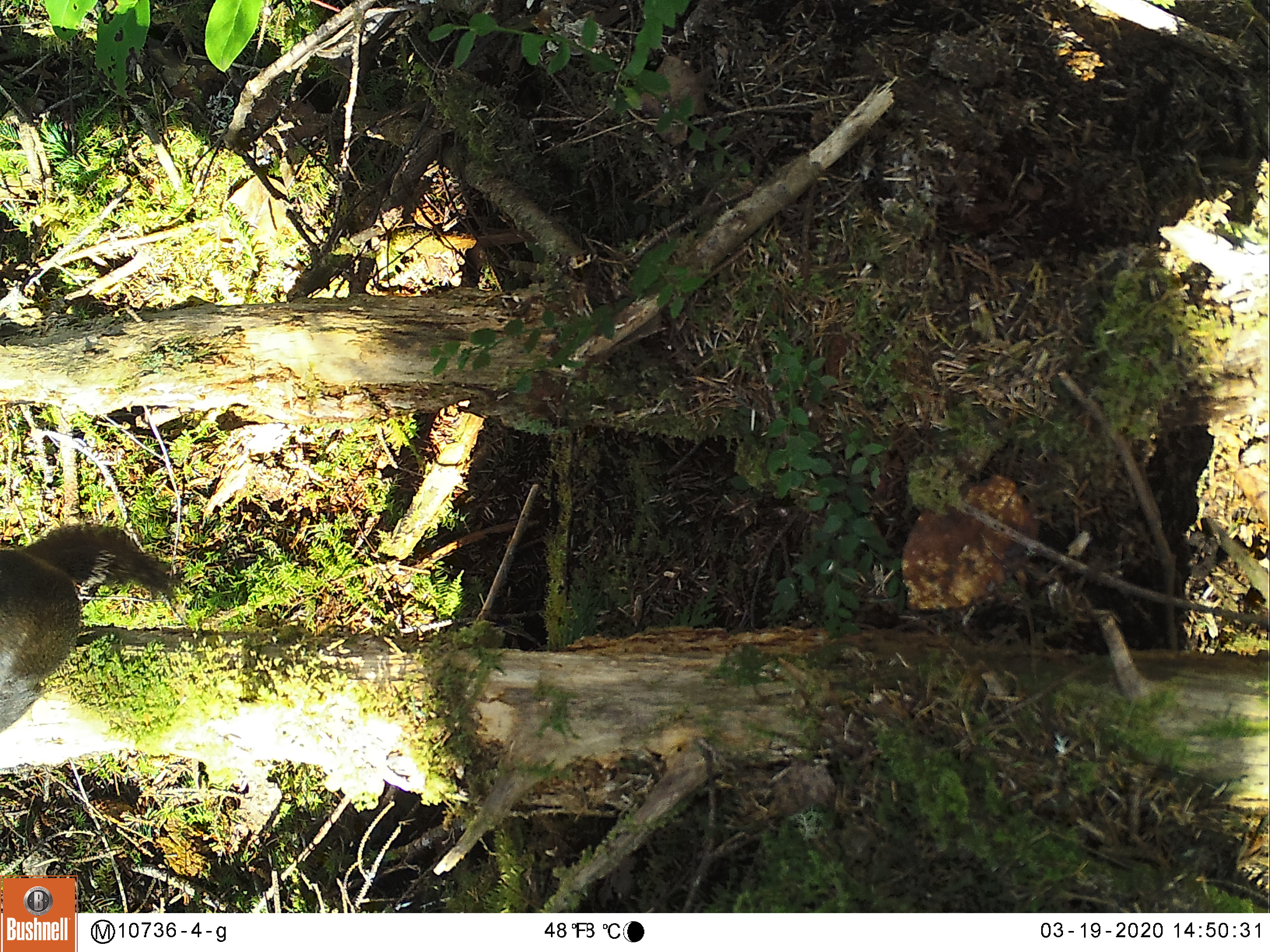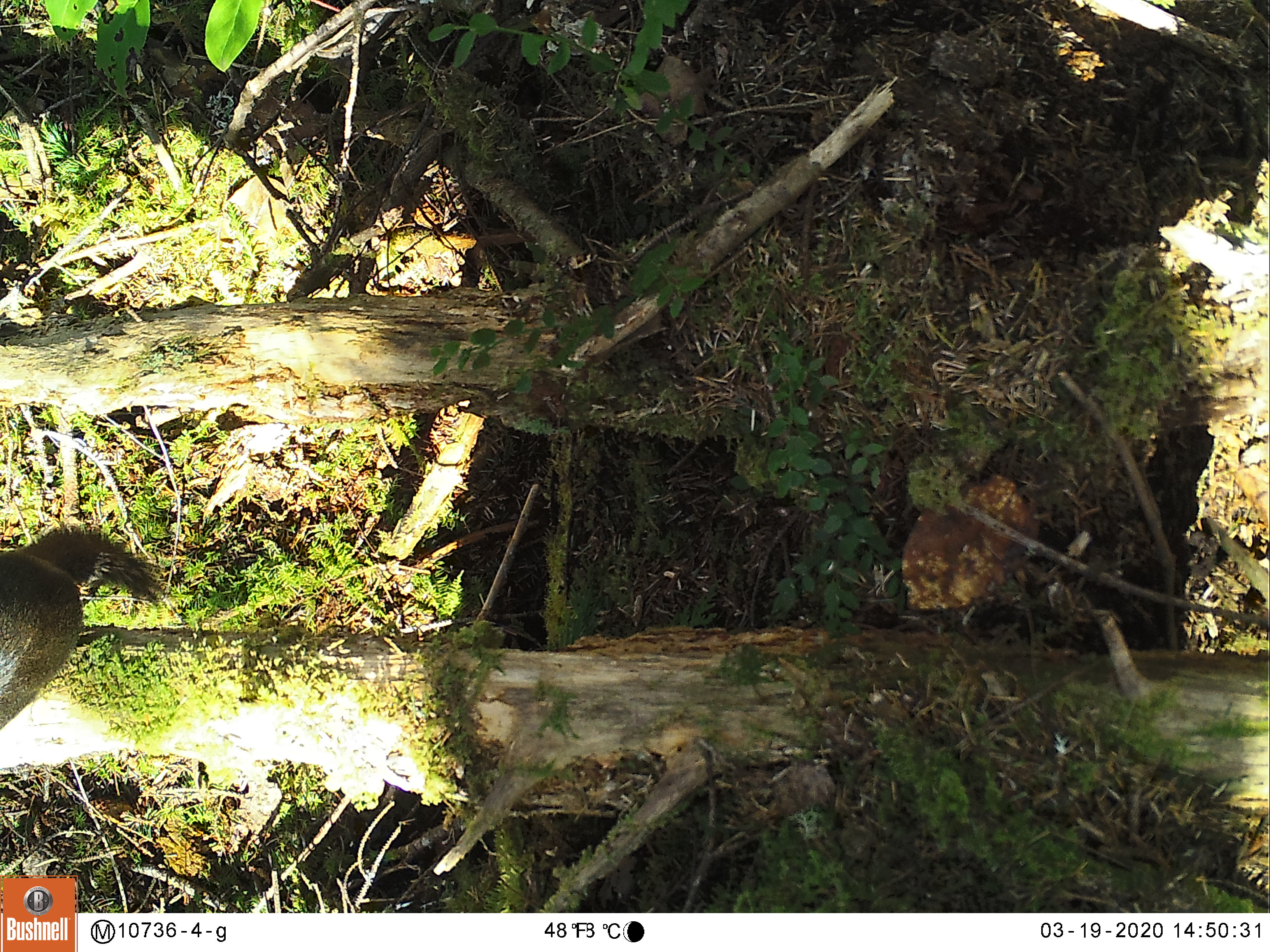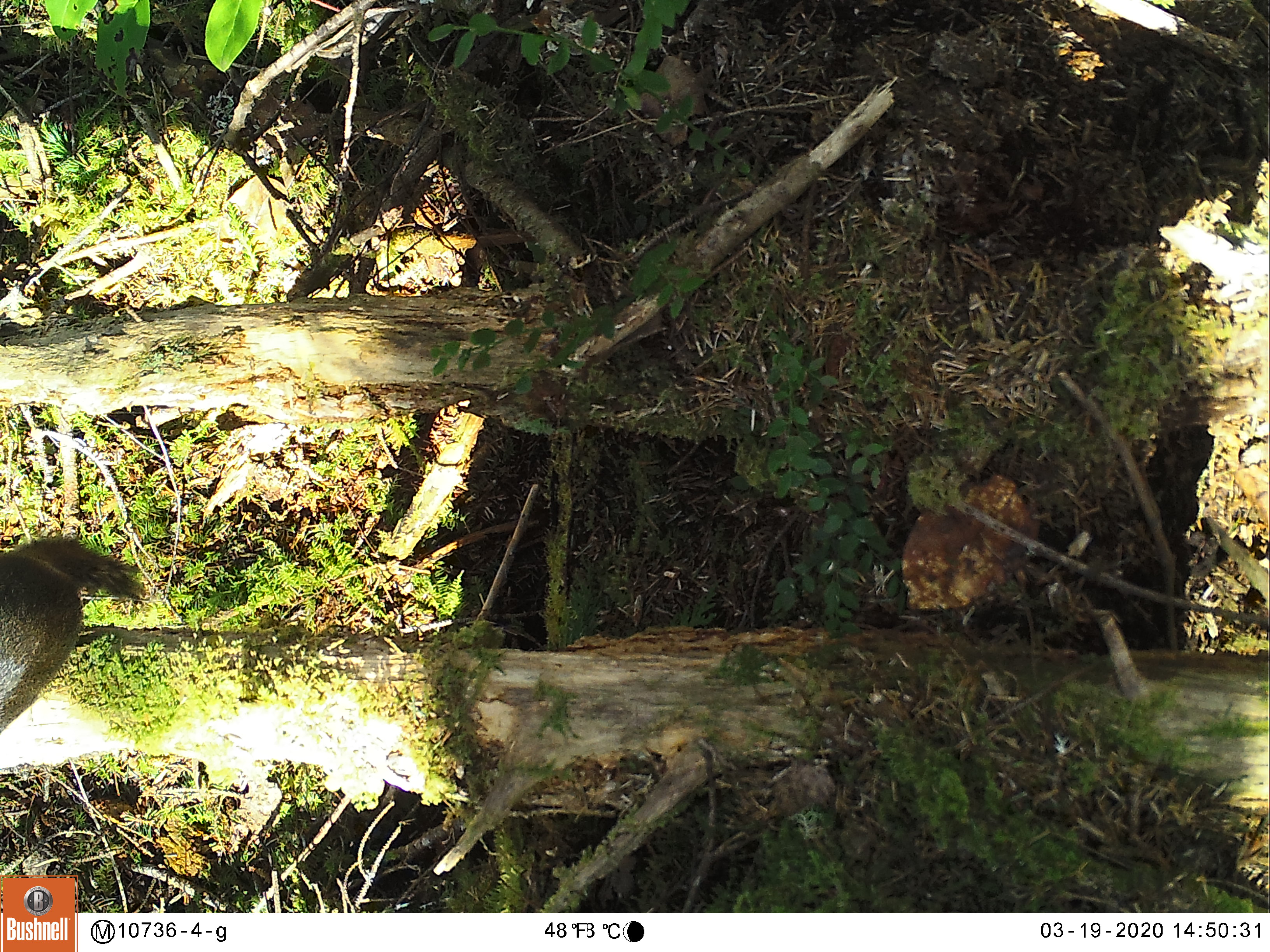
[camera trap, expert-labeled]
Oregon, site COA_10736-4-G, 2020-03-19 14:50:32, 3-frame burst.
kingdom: Animalia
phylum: Chordata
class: Mammalia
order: Rodentia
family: Sciuridae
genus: Tamiasciurus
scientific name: Tamiasciurus douglasii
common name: douglas squirrel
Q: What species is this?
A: Douglas squirrel (Tamiasciurus douglasii).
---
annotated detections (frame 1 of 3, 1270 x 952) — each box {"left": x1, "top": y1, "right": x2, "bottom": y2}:
douglas squirrel: {"left": 1, "top": 512, "right": 141, "bottom": 742}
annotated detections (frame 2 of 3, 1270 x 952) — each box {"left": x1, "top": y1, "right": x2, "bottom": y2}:
douglas squirrel: {"left": 0, "top": 527, "right": 88, "bottom": 734}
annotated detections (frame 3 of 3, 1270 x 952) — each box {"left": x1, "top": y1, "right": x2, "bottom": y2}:
douglas squirrel: {"left": 0, "top": 527, "right": 121, "bottom": 737}